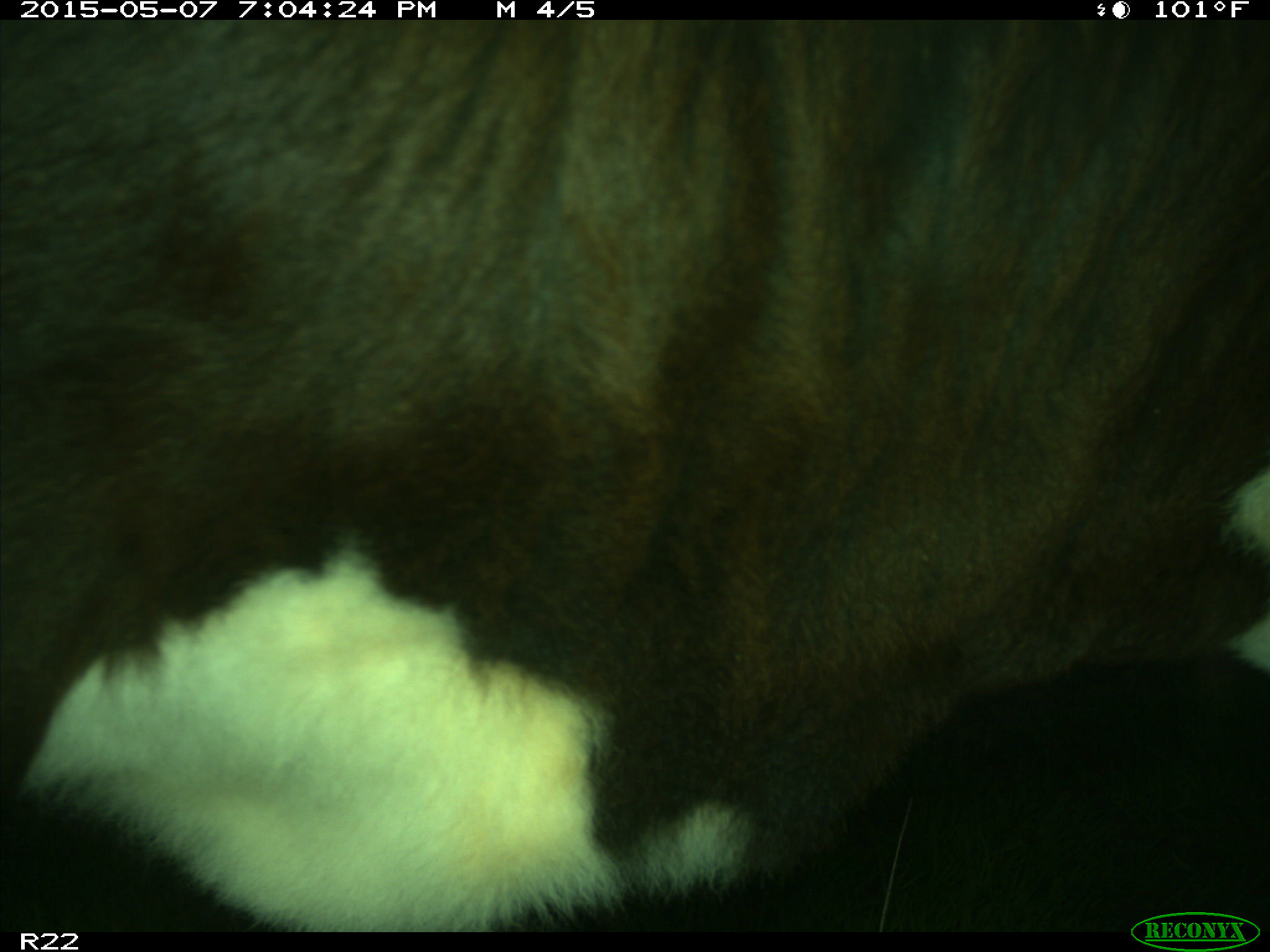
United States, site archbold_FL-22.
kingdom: Animalia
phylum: Chordata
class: Mammalia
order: Artiodactyla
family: Bovidae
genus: Bos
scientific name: Bos taurus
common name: domestic cow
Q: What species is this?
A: Bos taurus (domestic cow).